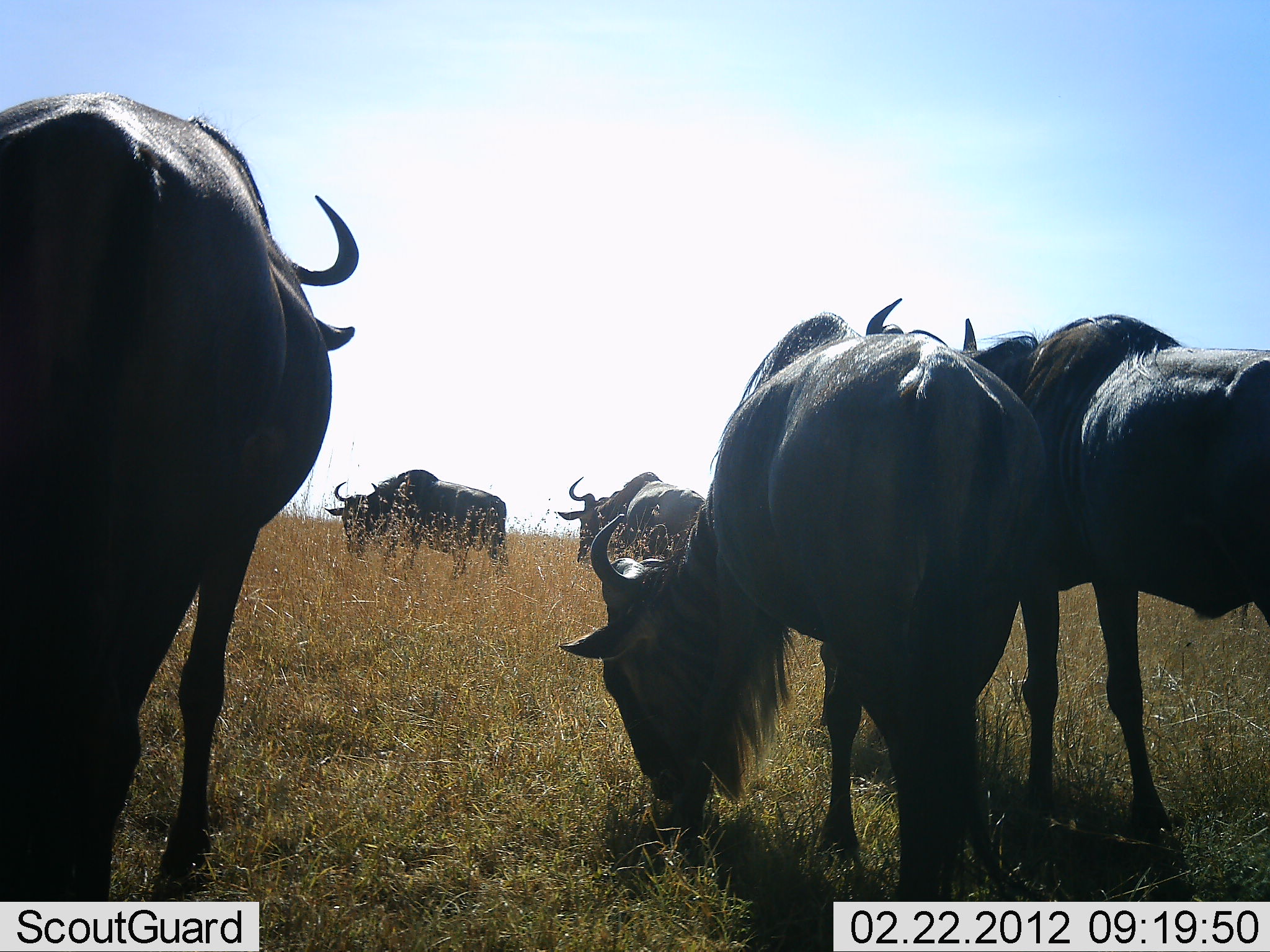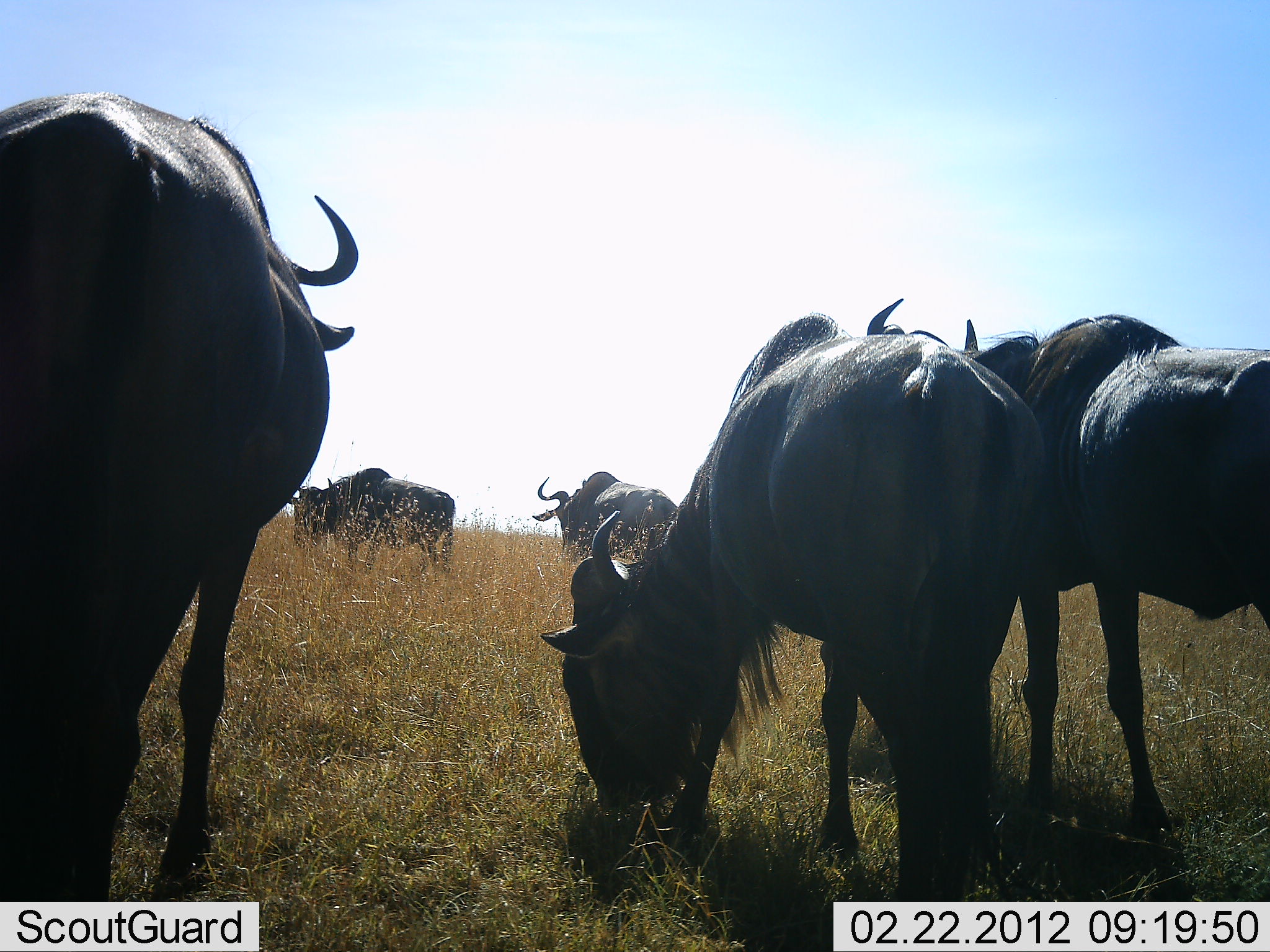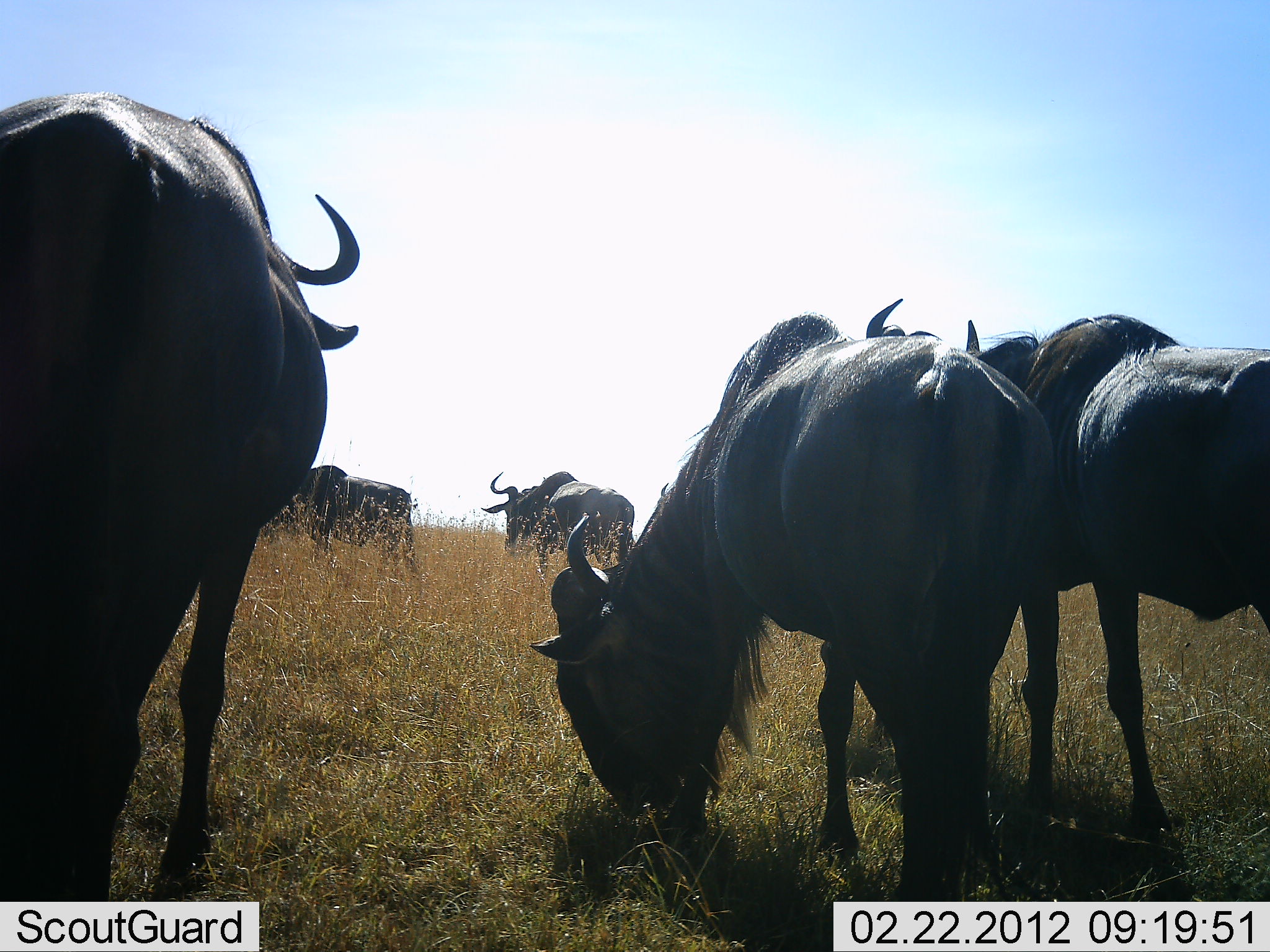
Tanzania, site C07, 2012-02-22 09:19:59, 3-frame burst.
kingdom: Animalia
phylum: Chordata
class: Mammalia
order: Artiodactyla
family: Bovidae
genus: Connochaetes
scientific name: Connochaetes taurinus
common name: blue wildebeest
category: wildebeest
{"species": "wildebeest (blue wildebeest) (Connochaetes taurinus)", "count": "5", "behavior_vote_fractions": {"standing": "60%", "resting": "0%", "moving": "45%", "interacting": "0%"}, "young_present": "0%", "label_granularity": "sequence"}